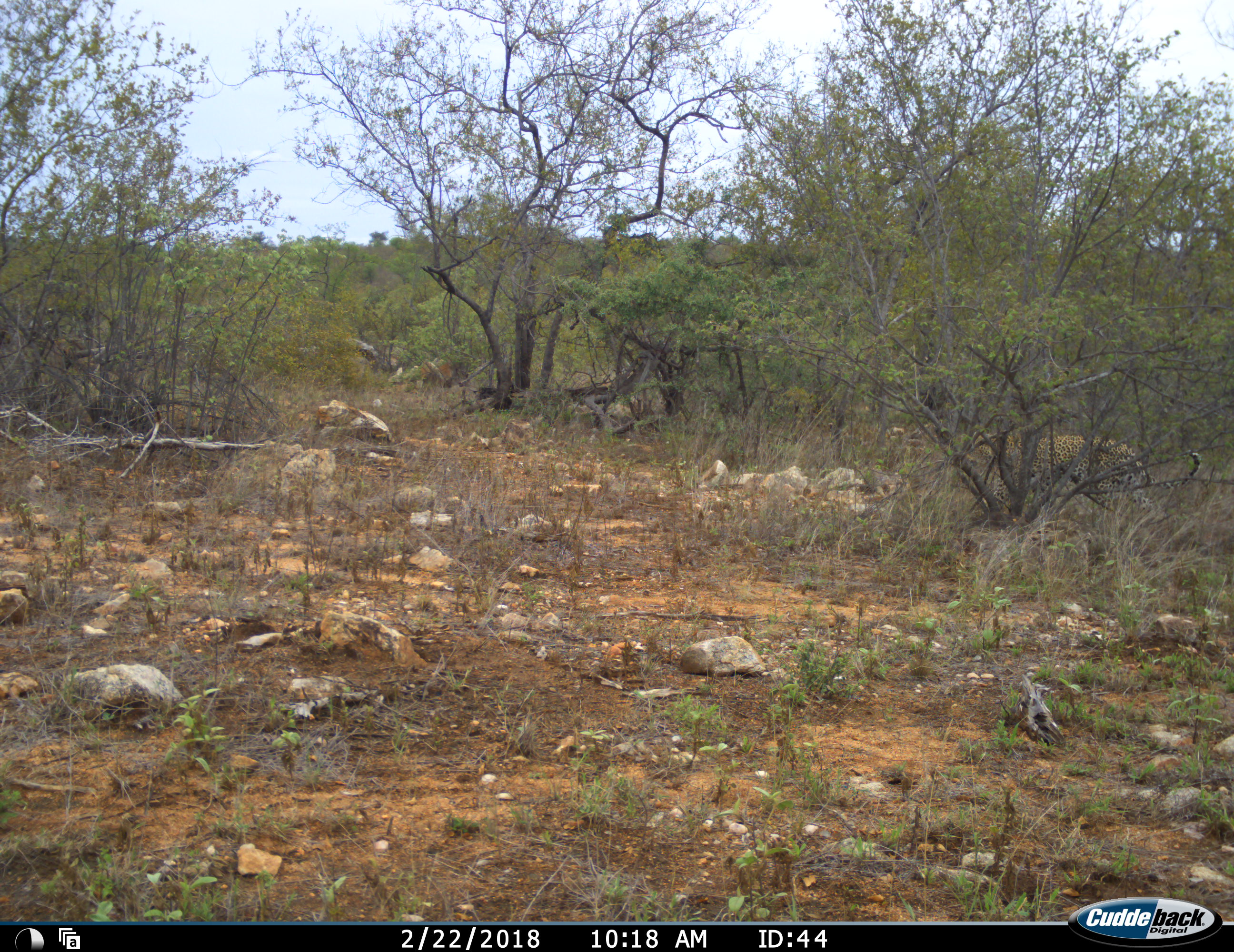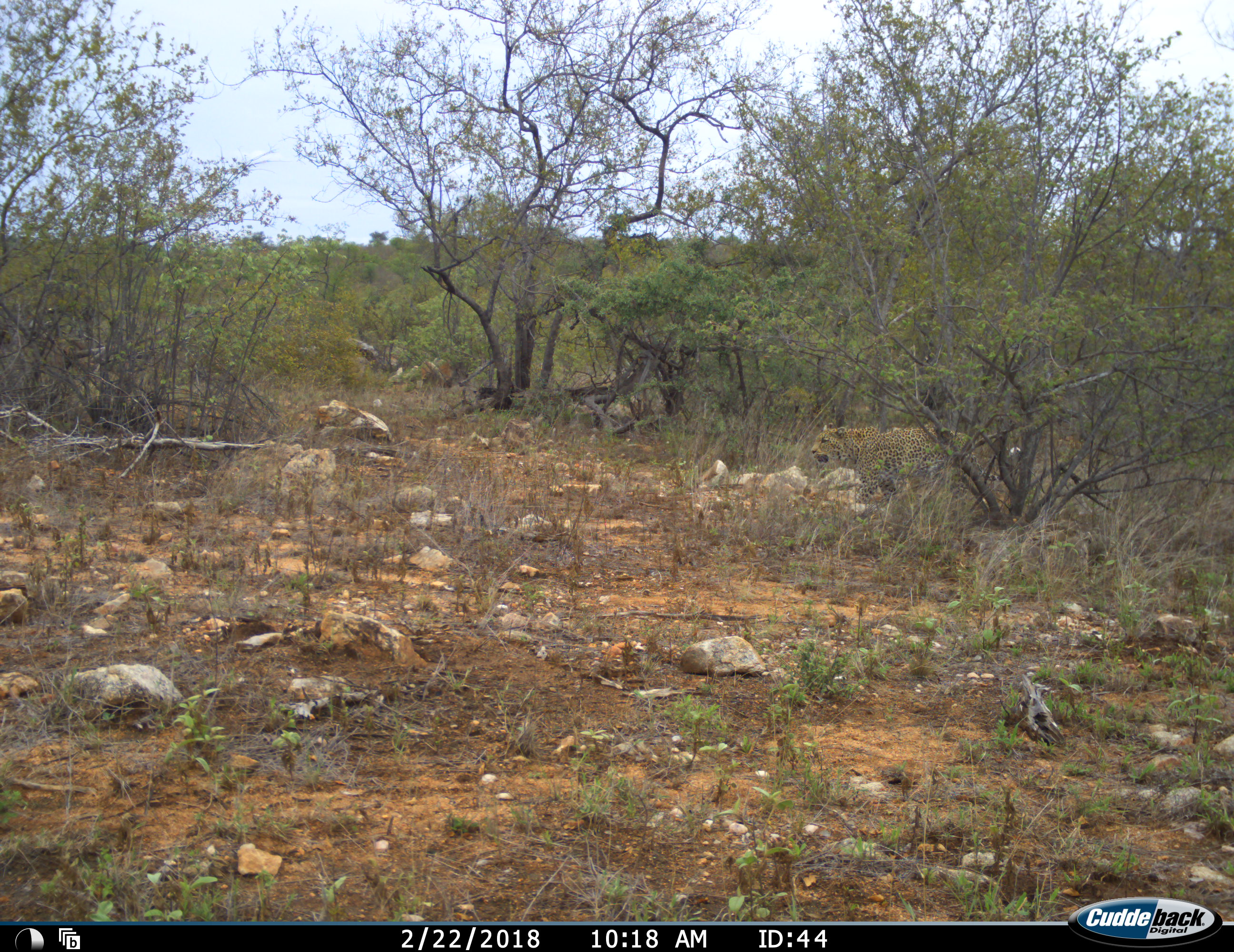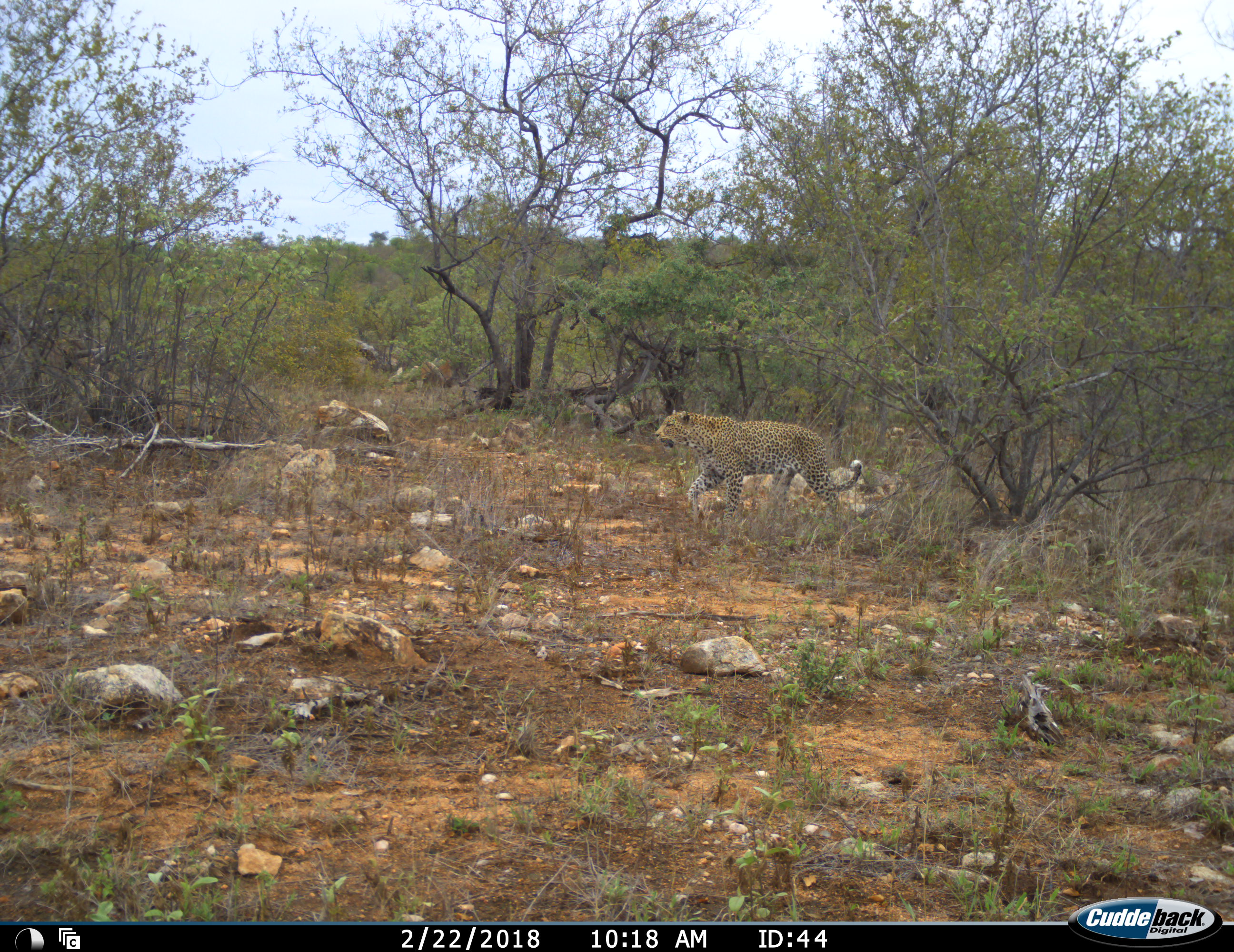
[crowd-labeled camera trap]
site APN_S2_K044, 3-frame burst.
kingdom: Animalia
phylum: Chordata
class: Mammalia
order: Carnivora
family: Felidae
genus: Panthera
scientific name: Panthera pardus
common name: leopard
Leopard (Panthera pardus), count 1. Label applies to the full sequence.